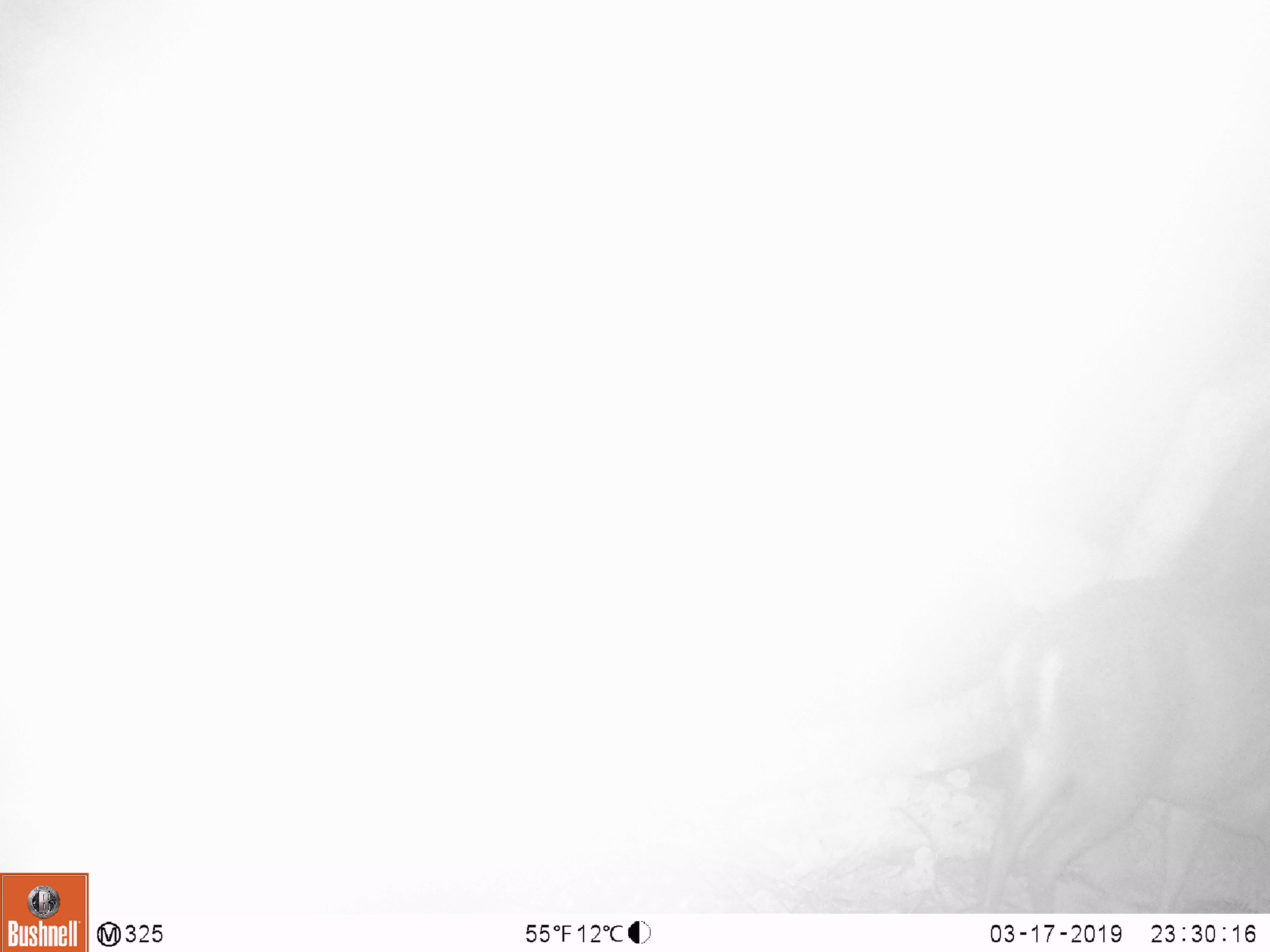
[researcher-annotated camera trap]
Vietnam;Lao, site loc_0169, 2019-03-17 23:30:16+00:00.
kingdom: Animalia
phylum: Chordata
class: Mammalia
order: Artiodactyla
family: Cervidae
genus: Muntiacus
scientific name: Muntiacus rooseveltorum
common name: roosevelt's muntjac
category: roosevelts muntjac group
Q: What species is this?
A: Roosevelts muntjac group (roosevelt's muntjac) (Muntiacus rooseveltorum).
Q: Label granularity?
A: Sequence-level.